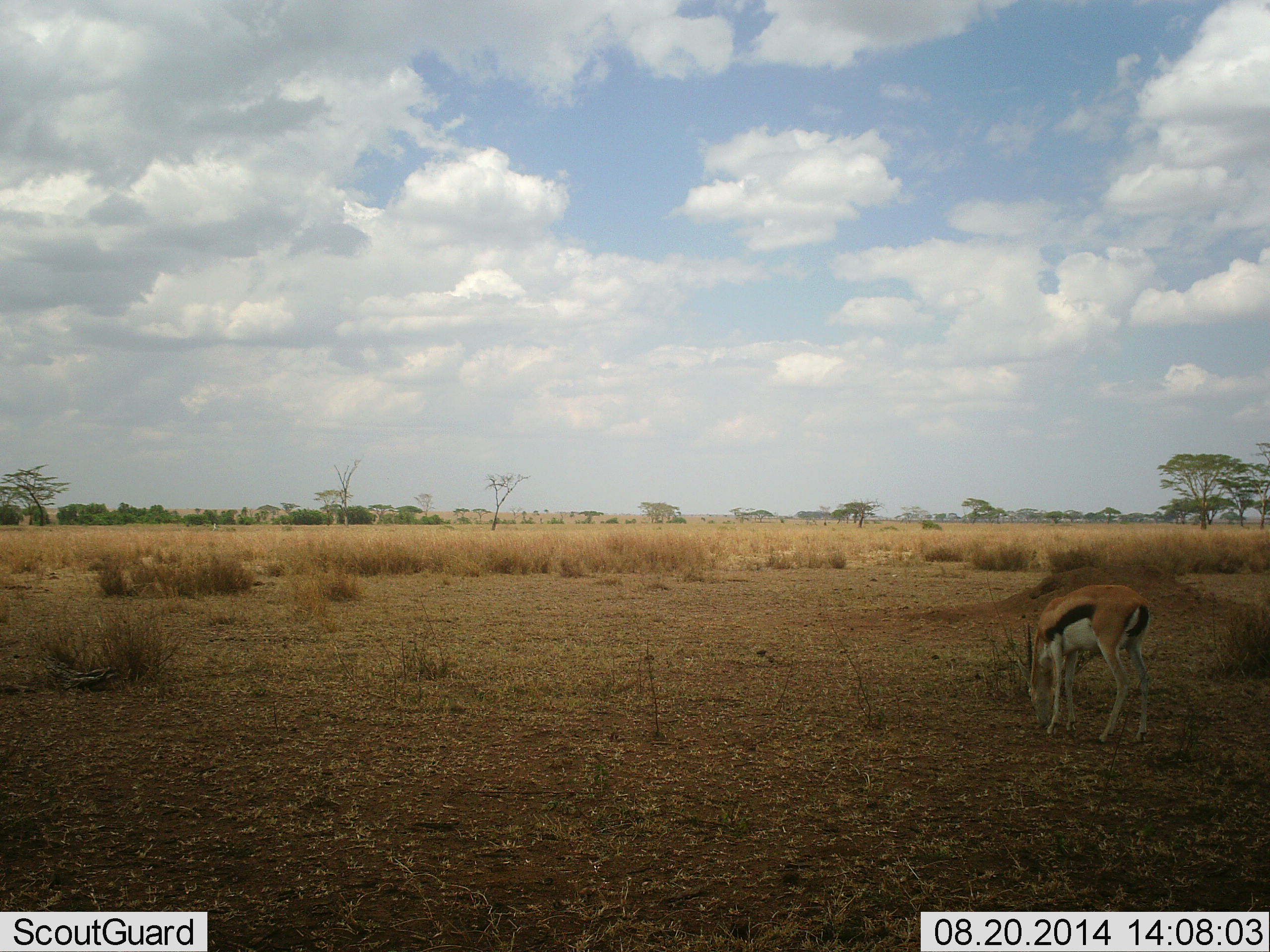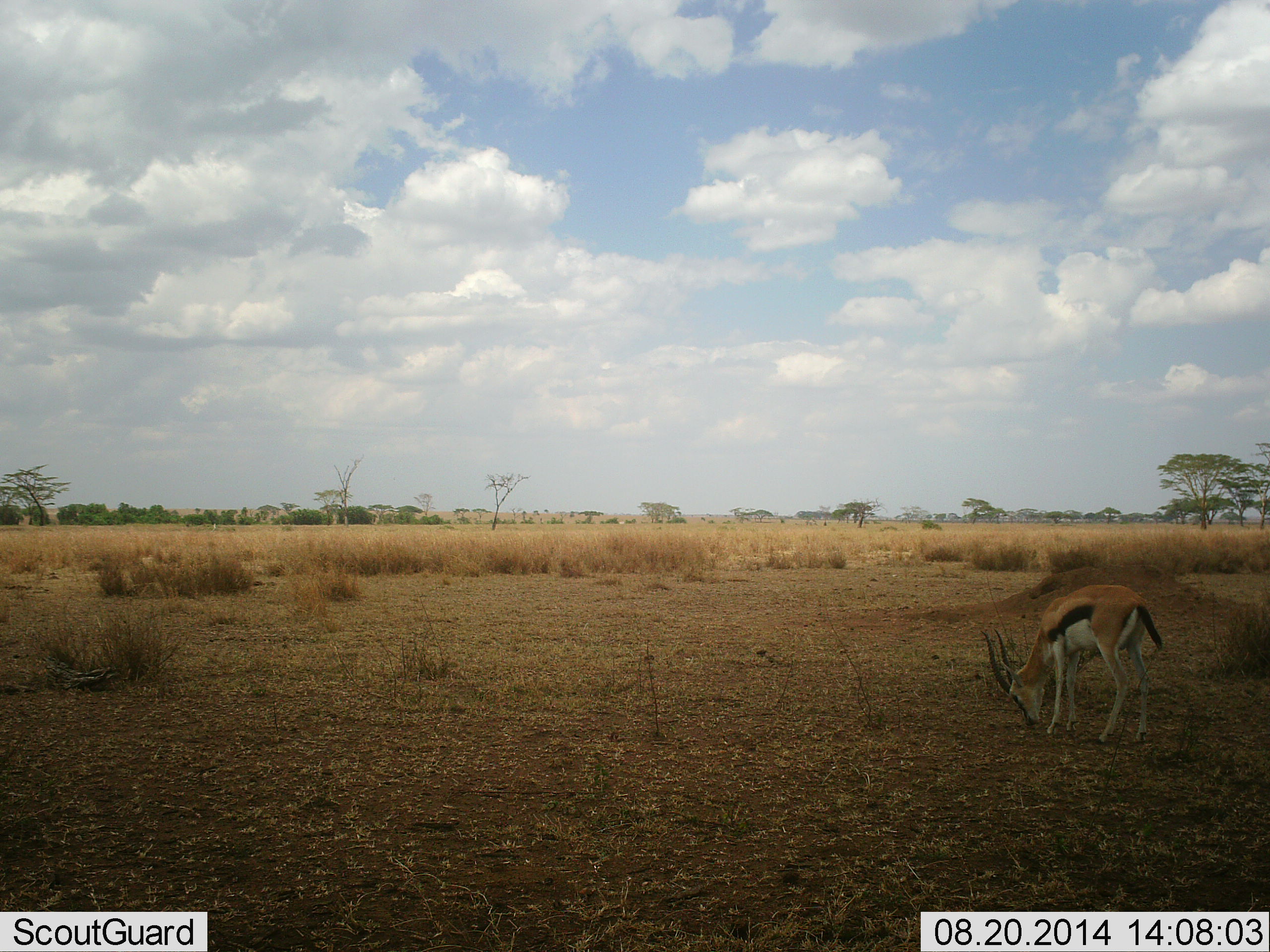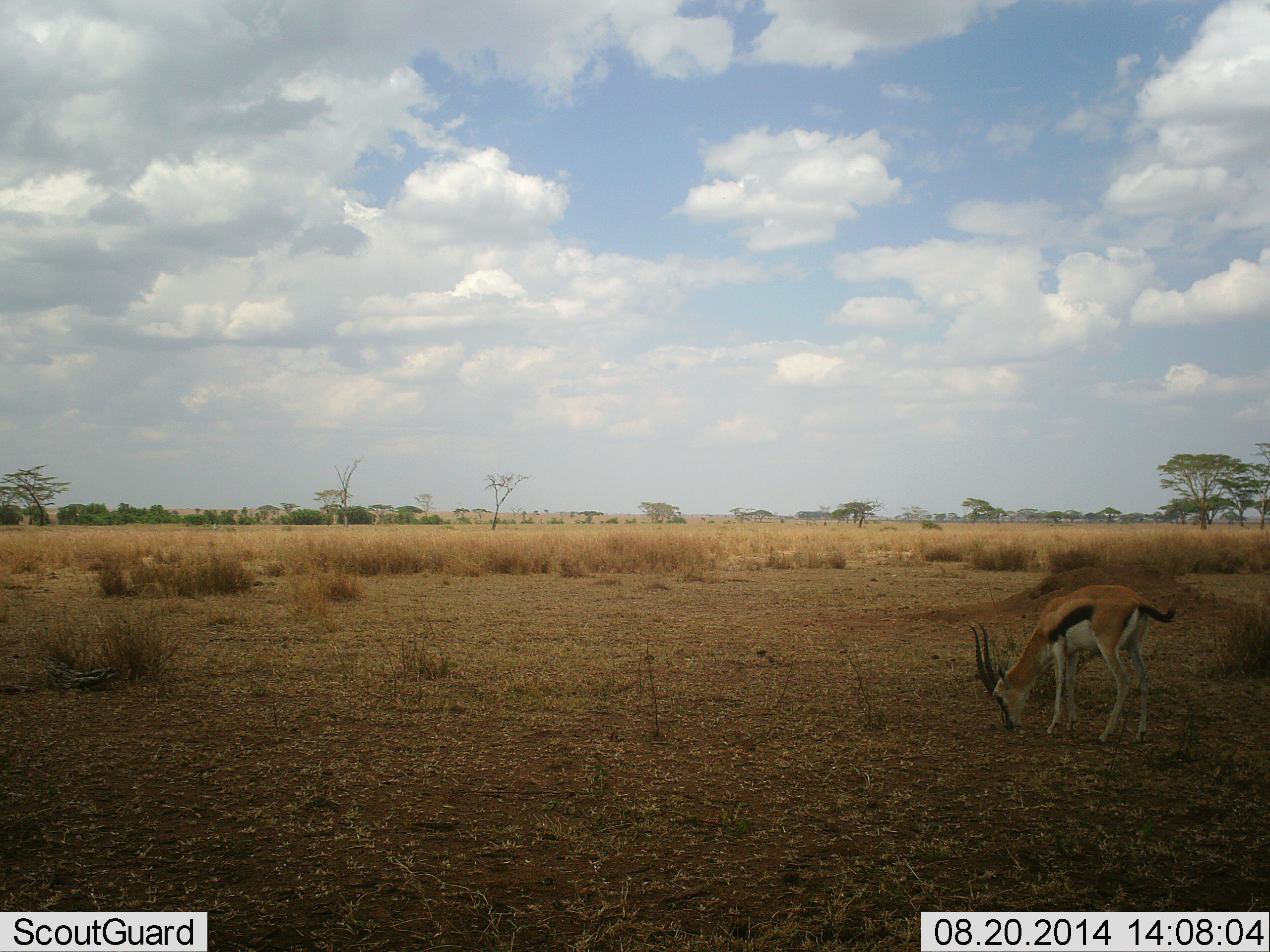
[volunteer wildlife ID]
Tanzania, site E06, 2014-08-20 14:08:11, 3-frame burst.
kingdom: Animalia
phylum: Chordata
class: Mammalia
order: Artiodactyla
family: Bovidae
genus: Eudorcas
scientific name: Eudorcas thomsonii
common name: thomson's gazelle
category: gazellethomsons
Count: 1.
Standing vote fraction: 10%.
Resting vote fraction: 0%.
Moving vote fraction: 0%.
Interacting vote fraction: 0%.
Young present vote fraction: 0%.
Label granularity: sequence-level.